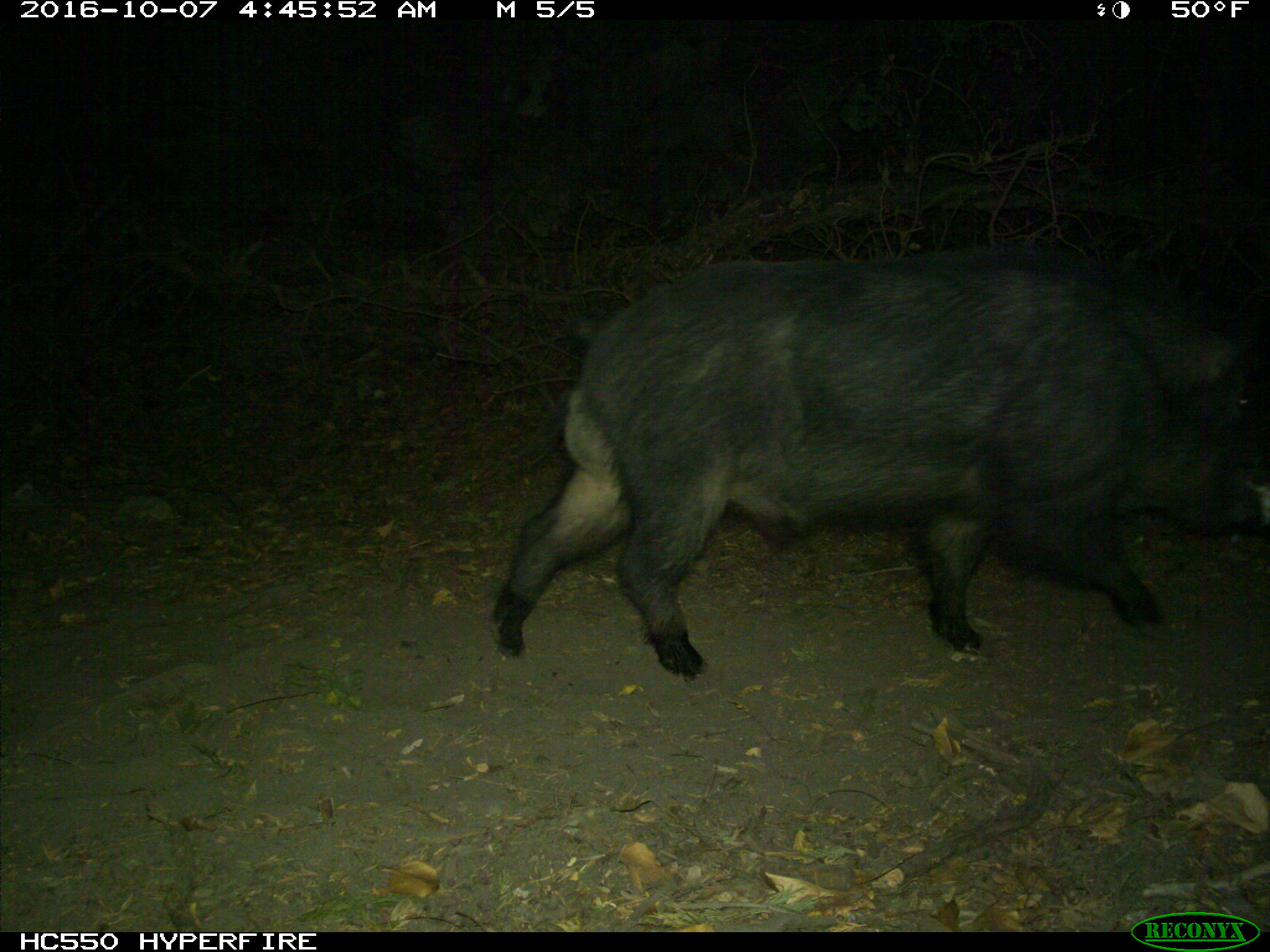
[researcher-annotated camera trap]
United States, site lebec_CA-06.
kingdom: Animalia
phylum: Chordata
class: Mammalia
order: Artiodactyla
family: Suidae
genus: Sus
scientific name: Sus scrofa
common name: wild boar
Sus scrofa (wild boar).